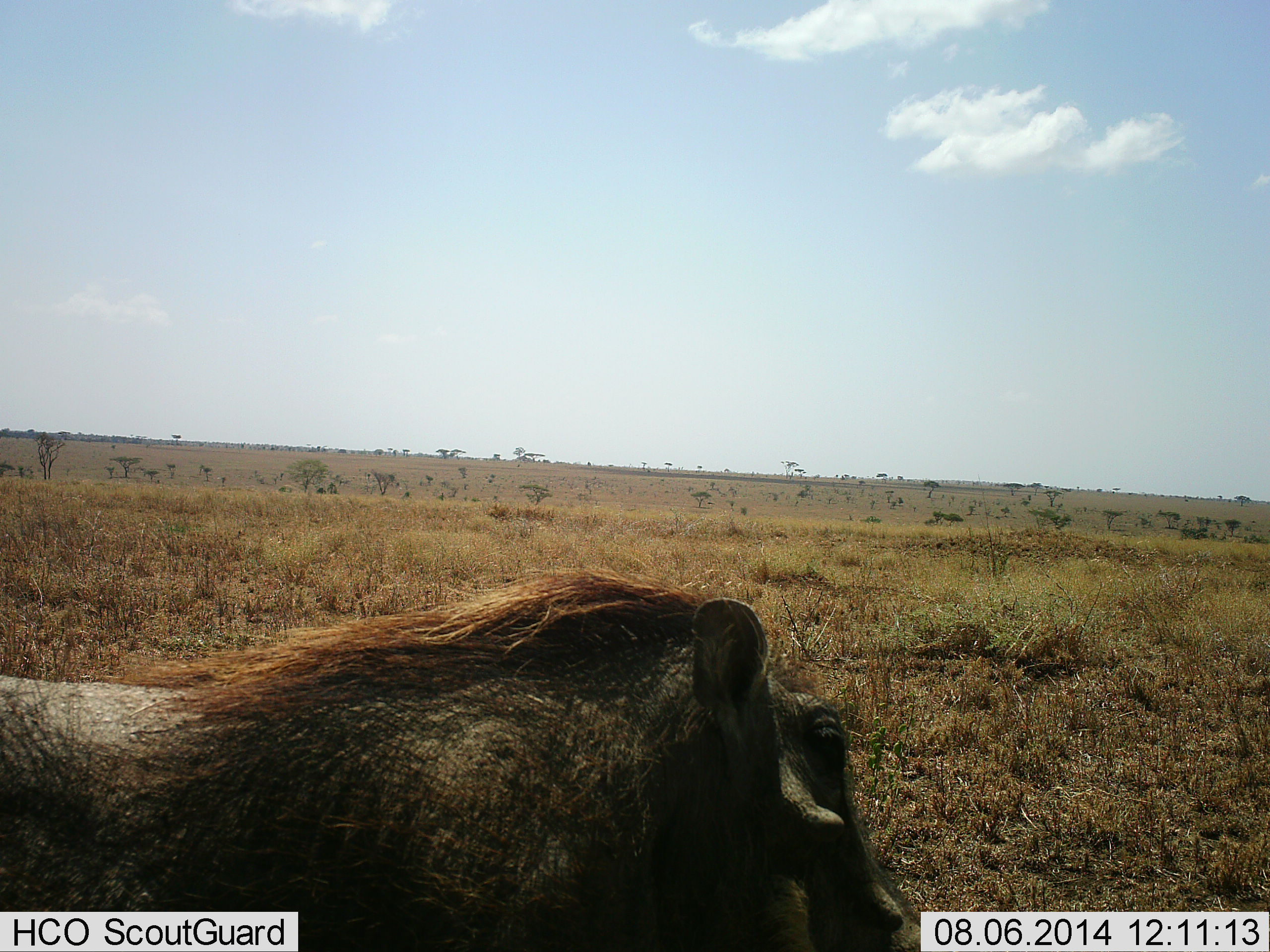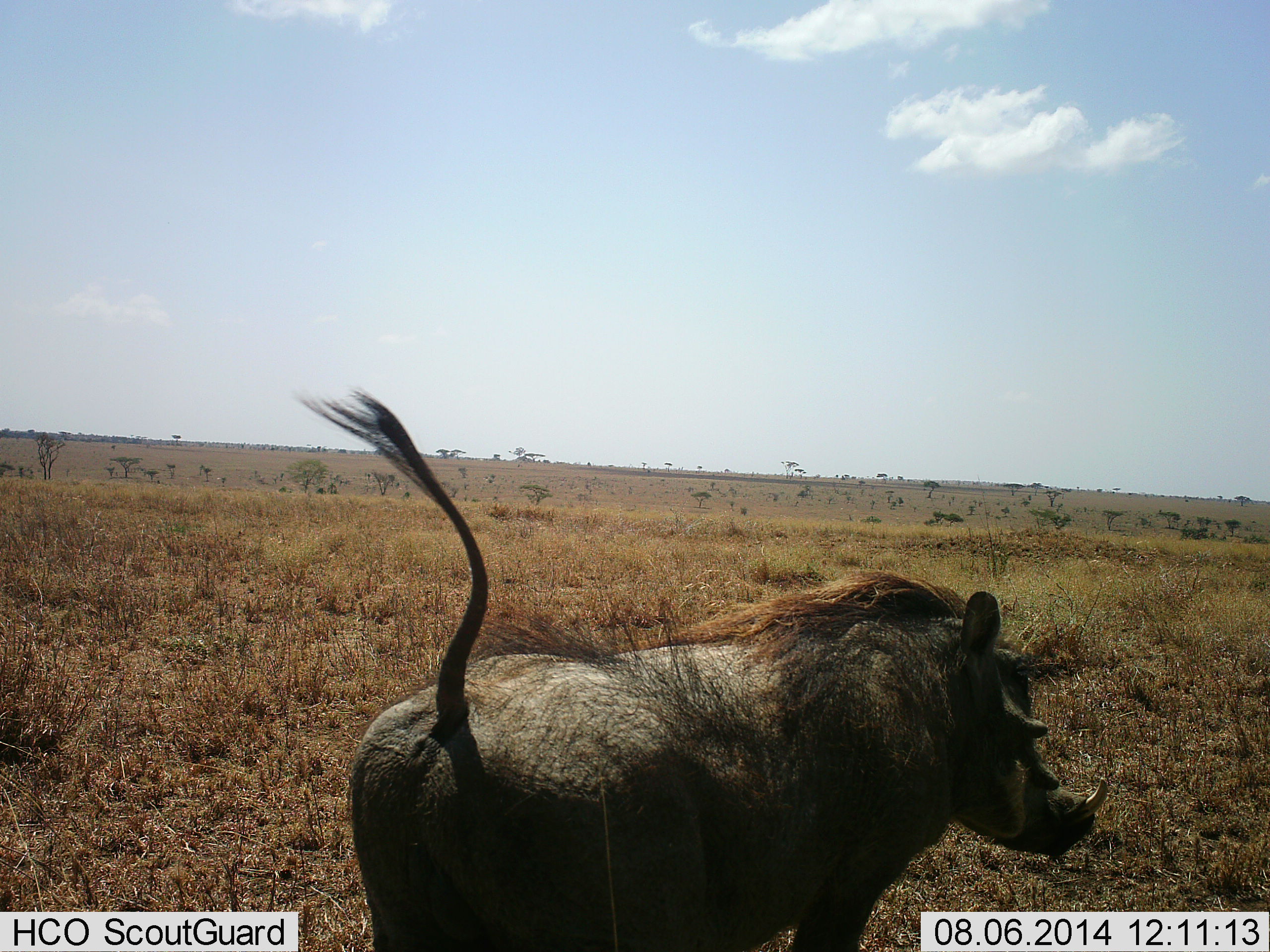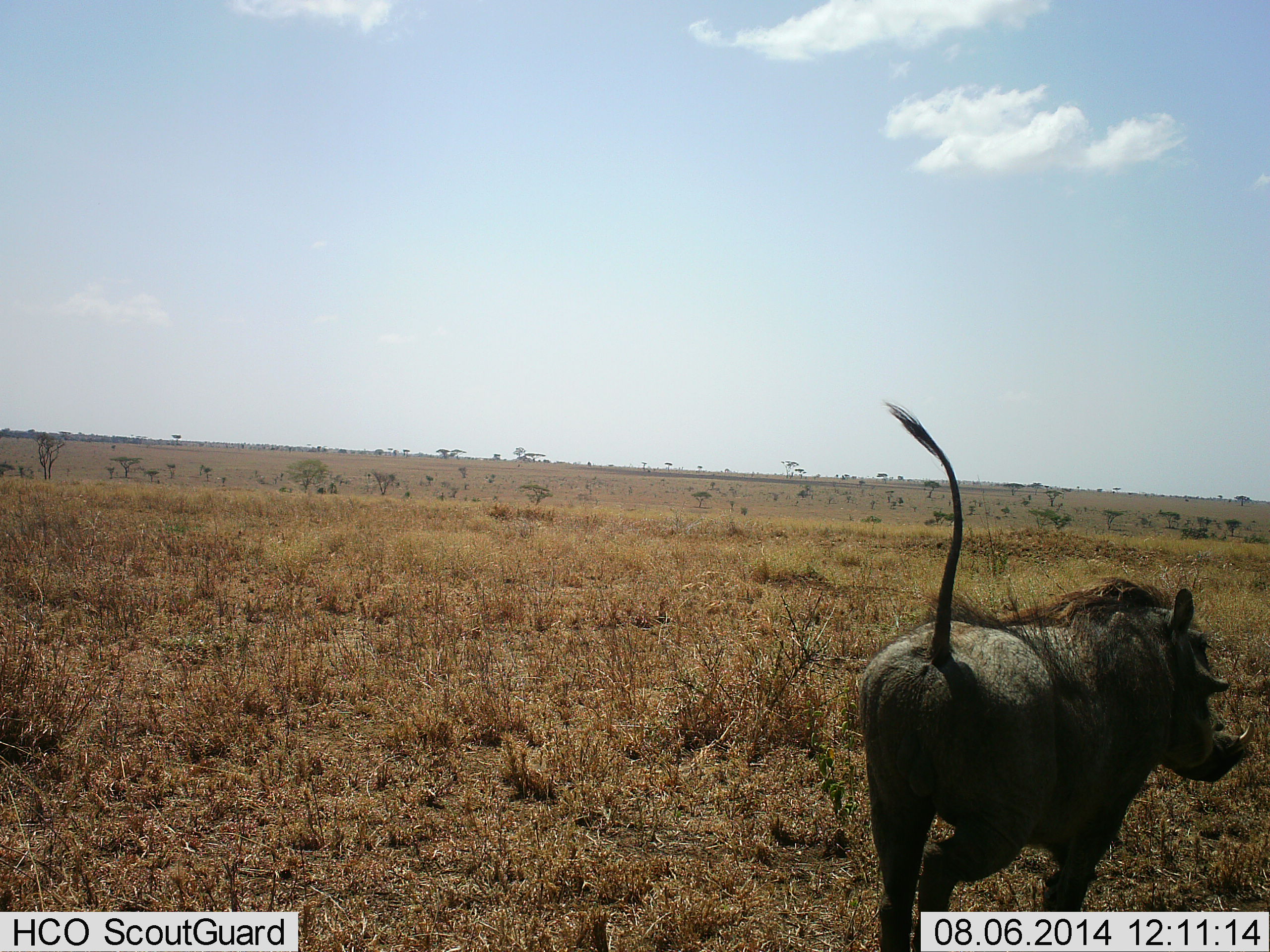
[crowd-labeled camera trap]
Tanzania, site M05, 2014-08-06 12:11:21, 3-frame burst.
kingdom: Animalia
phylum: Chordata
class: Mammalia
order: Artiodactyla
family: Suidae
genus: Phacochoerus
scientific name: Phacochoerus africanus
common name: warthog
Warthog (Phacochoerus africanus), count 1. Behavior (volunteer vote fractions): standing 0%, resting 0%, moving 100%, interacting 0%. Young present (vote fraction): 0%. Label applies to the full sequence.